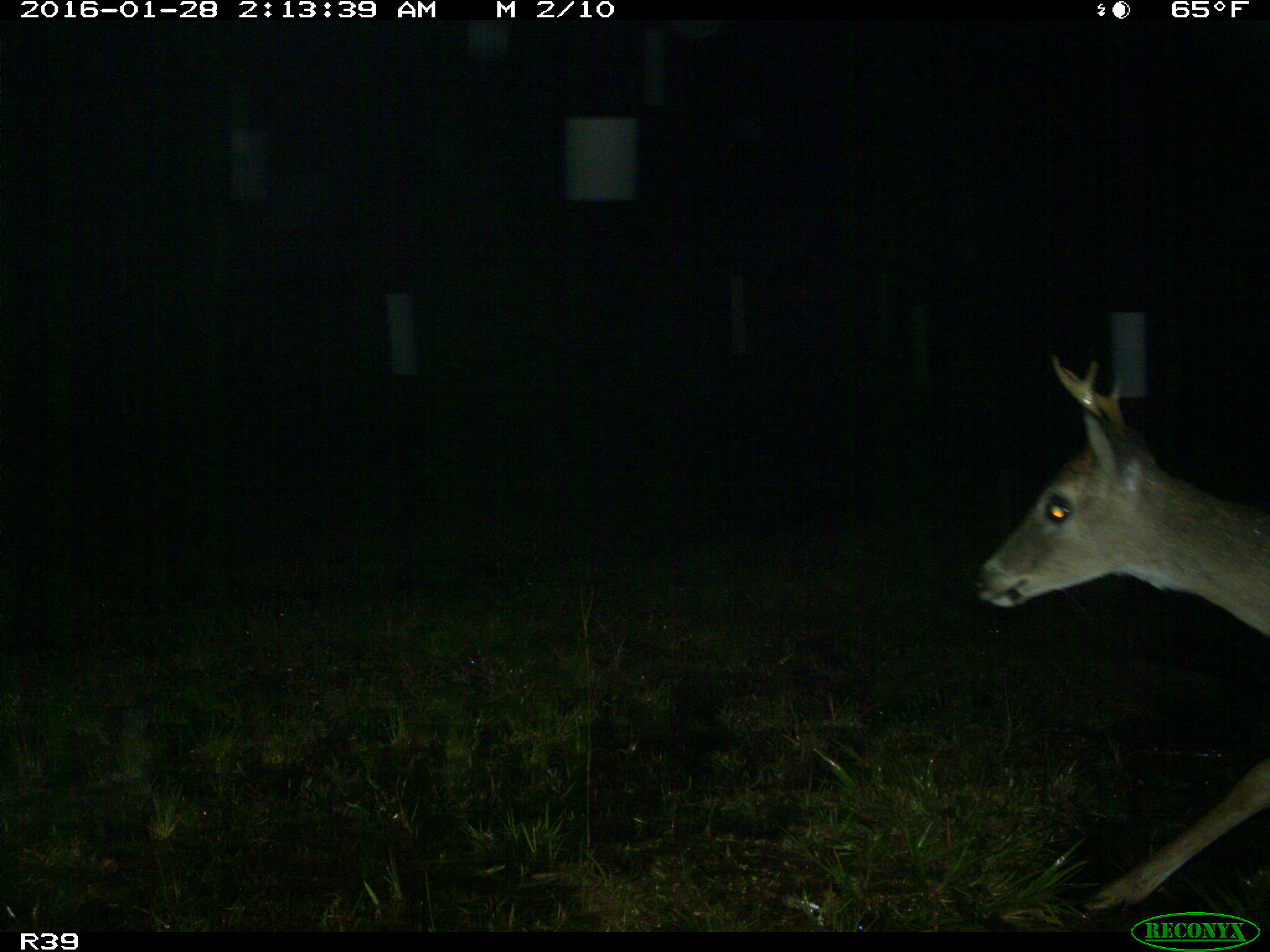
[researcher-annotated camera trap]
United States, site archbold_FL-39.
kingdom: Animalia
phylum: Chordata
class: Mammalia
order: Artiodactyla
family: Cervidae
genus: Odocoileus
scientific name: Odocoileus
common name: deer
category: unidentified deer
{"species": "unidentified deer (deer) (Odocoileus)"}